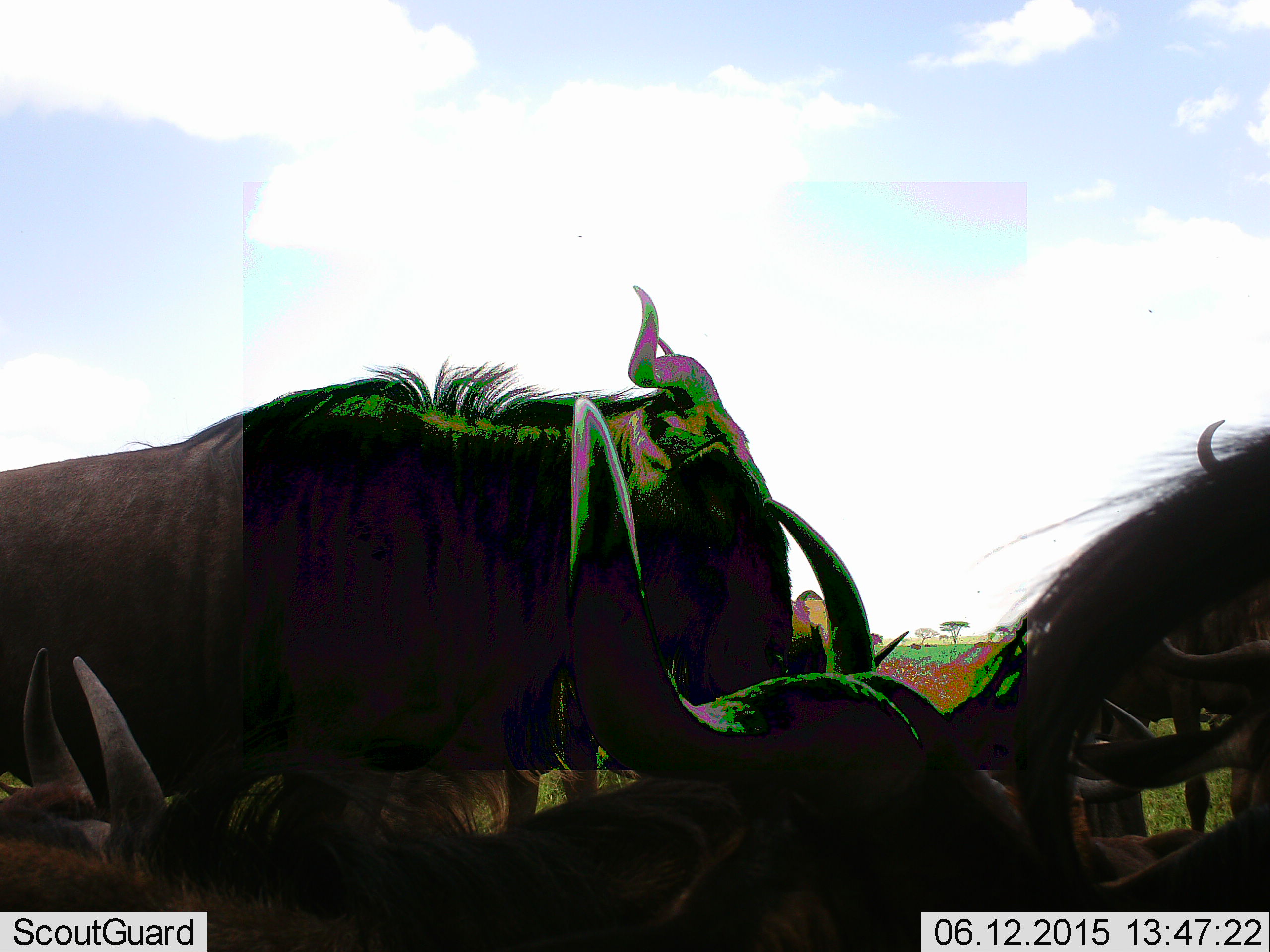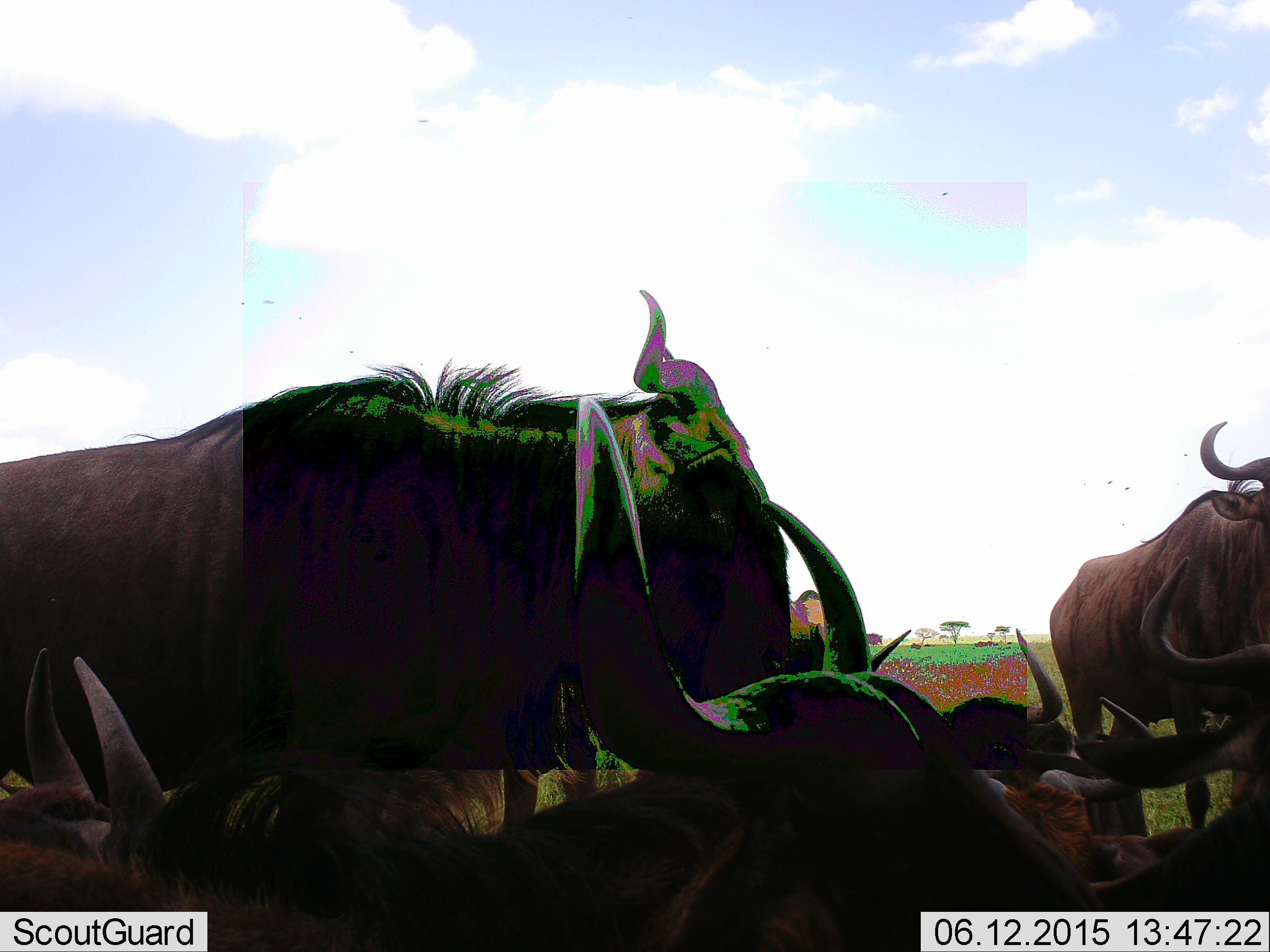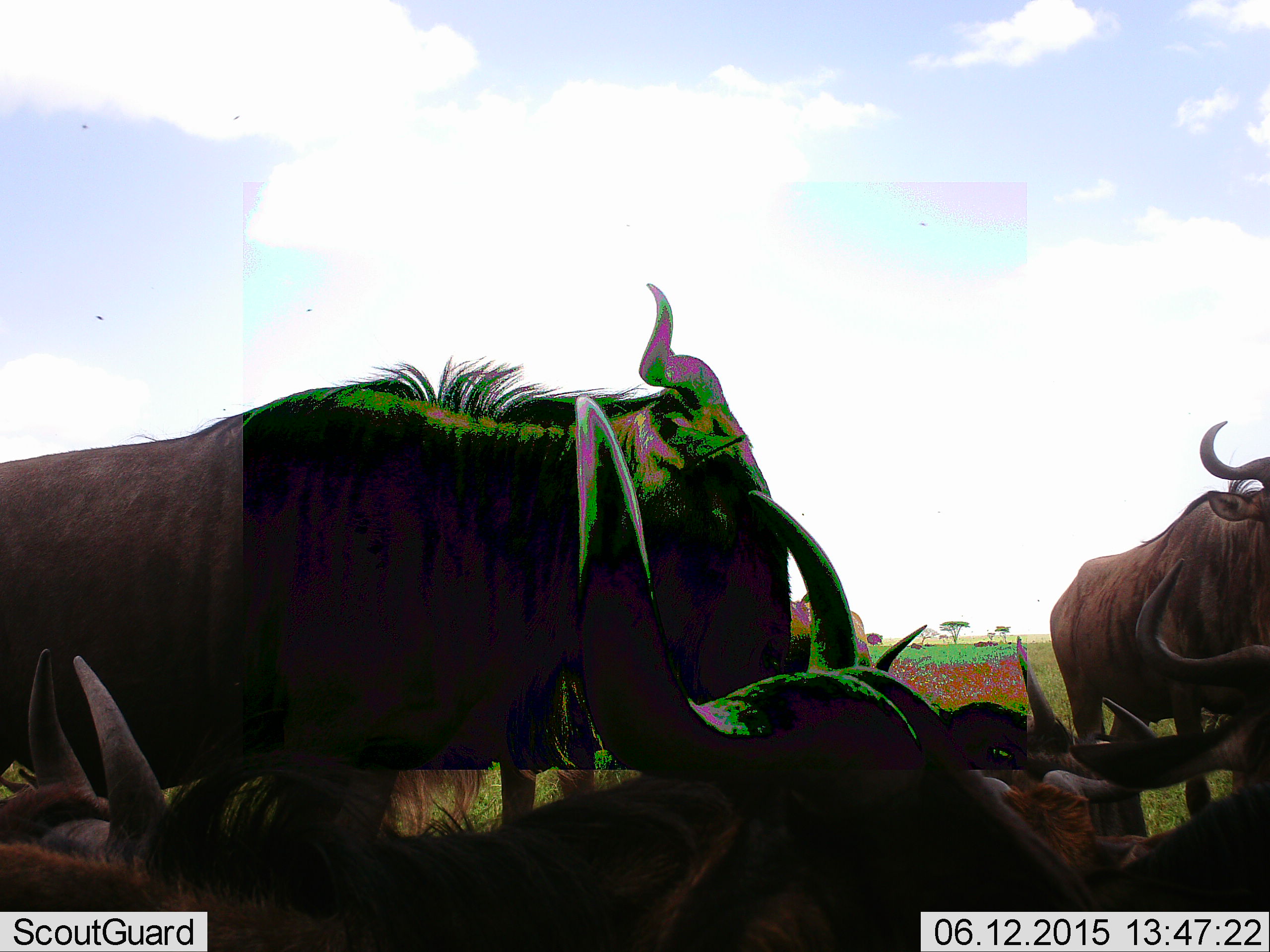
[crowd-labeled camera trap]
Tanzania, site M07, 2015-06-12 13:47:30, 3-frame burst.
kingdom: Animalia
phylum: Chordata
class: Mammalia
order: Artiodactyla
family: Bovidae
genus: Connochaetes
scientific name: Connochaetes taurinus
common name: blue wildebeest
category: wildebeest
Wildebeest (blue wildebeest) (Connochaetes taurinus), count 6. Behavior (volunteer vote fractions): standing 60%, resting 90%, moving 0%, interacting 0%. Young present (vote fraction): 0%. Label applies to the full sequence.